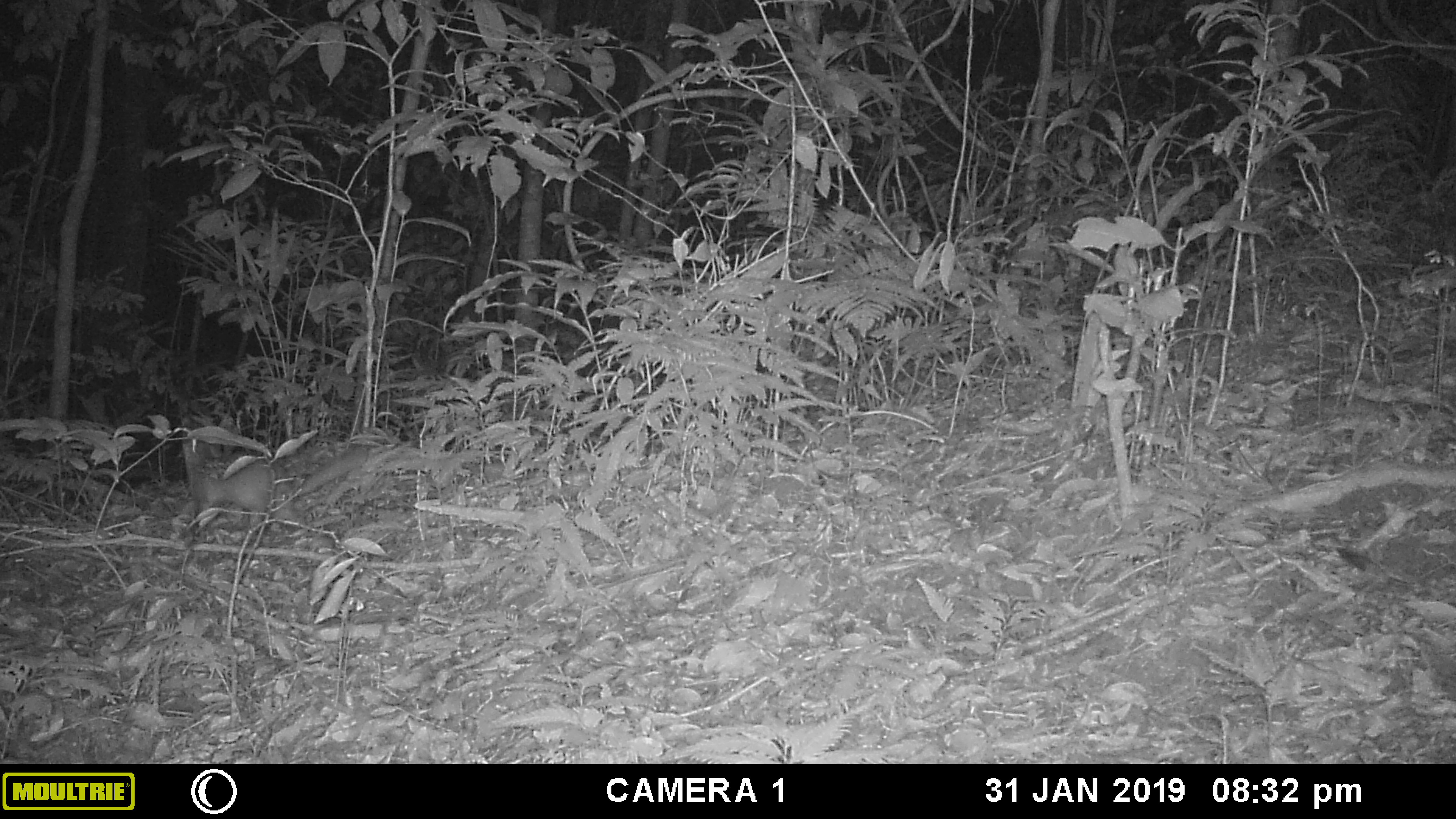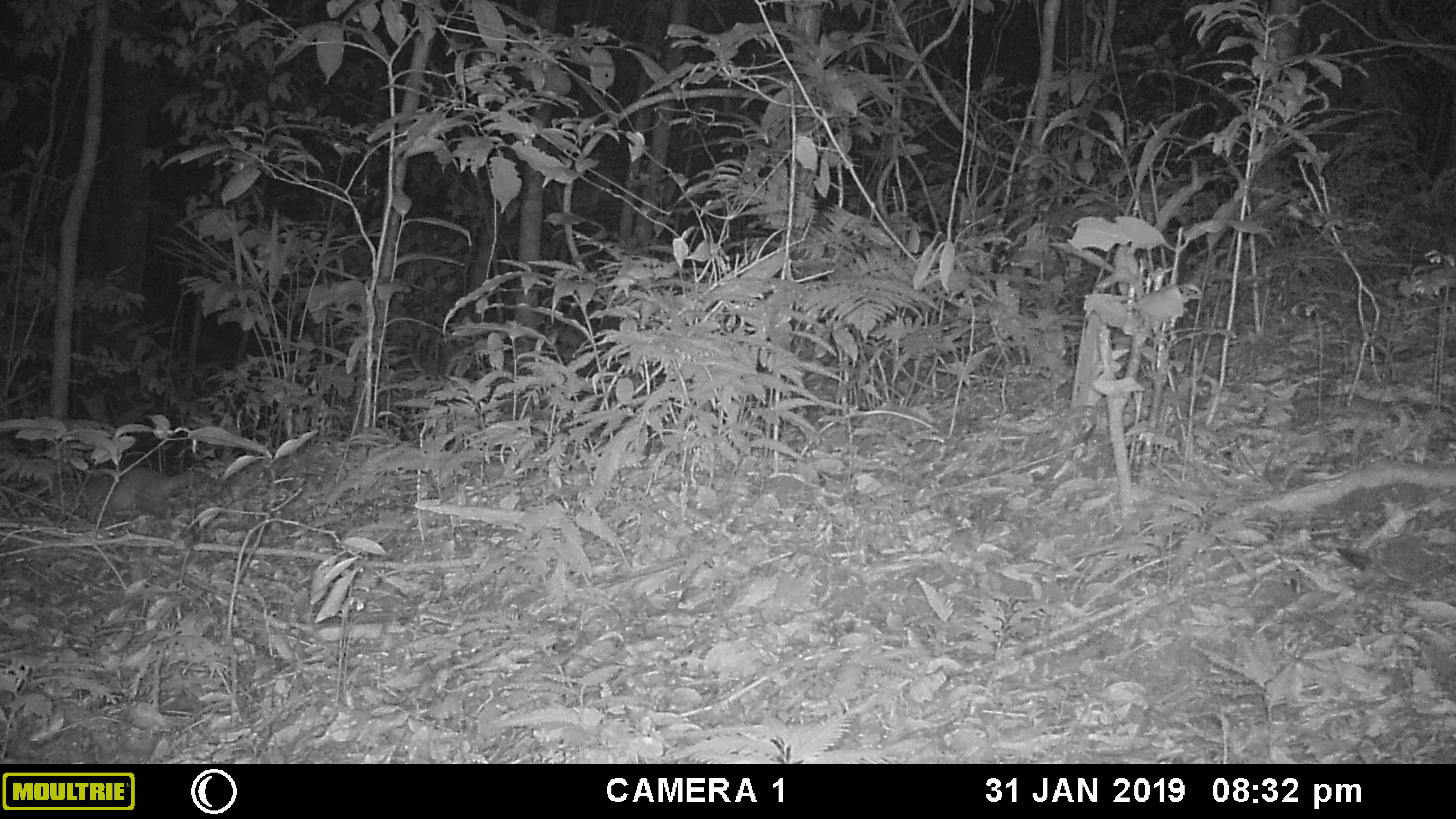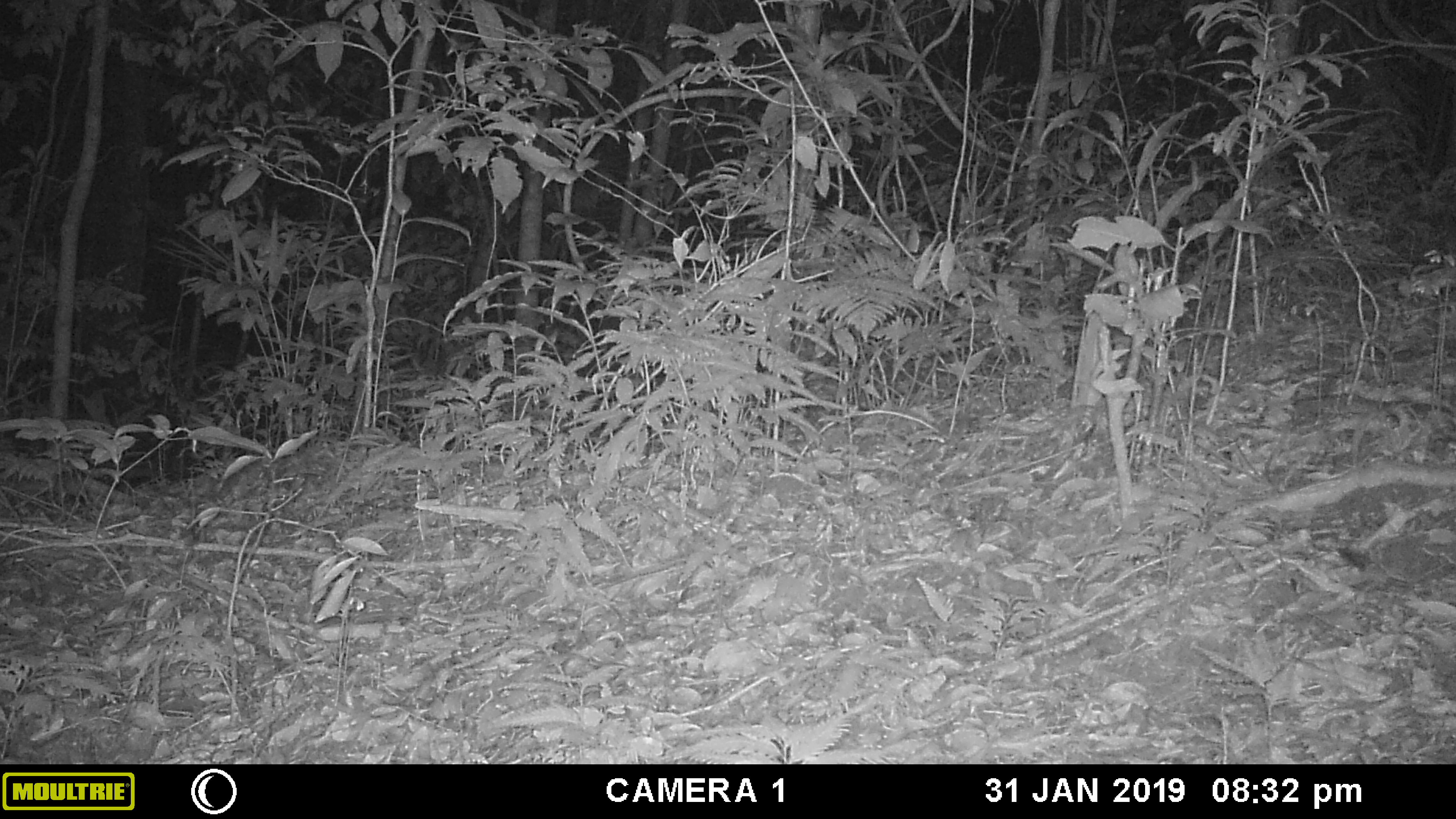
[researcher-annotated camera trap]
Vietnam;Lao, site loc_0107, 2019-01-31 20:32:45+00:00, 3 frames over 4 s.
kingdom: Animalia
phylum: Chordata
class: Mammalia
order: Carnivora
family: Mustelidae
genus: Melogale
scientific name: Melogale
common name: ferret badger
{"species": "ferret badger (Melogale)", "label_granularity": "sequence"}